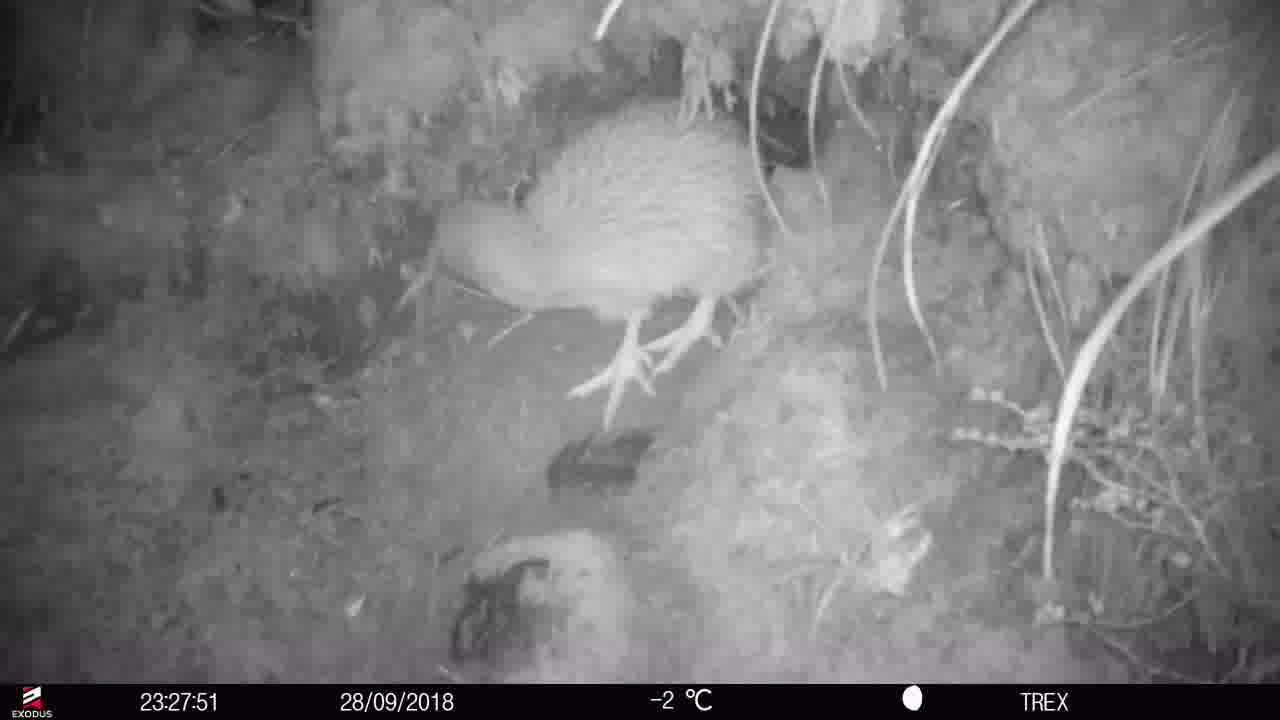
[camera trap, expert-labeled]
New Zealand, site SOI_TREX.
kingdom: Animalia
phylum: Chordata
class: Aves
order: Apterygiformes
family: Apterygidae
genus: Apteryx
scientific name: Apteryx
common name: kiwi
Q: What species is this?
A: Kiwi (Apteryx).